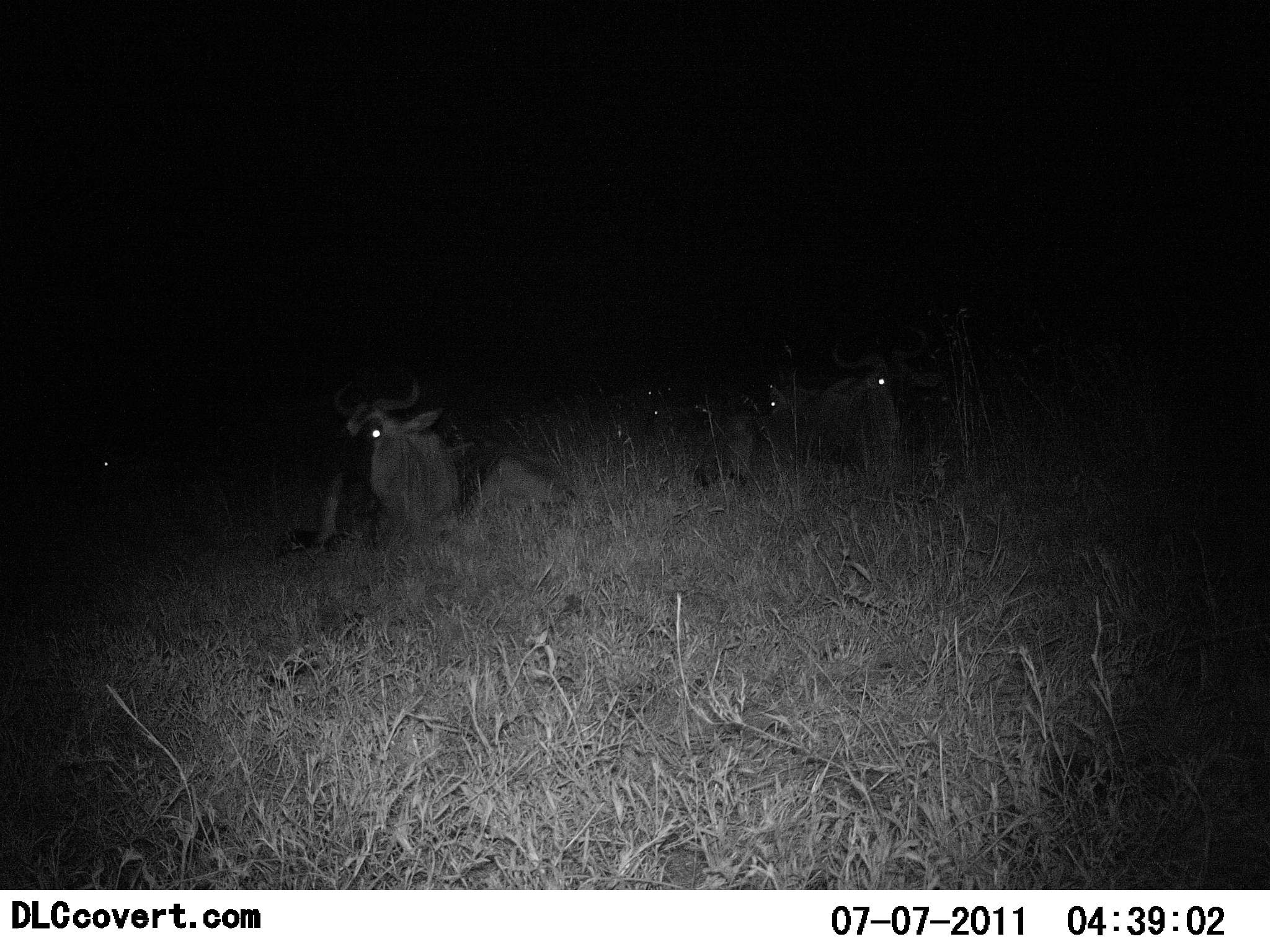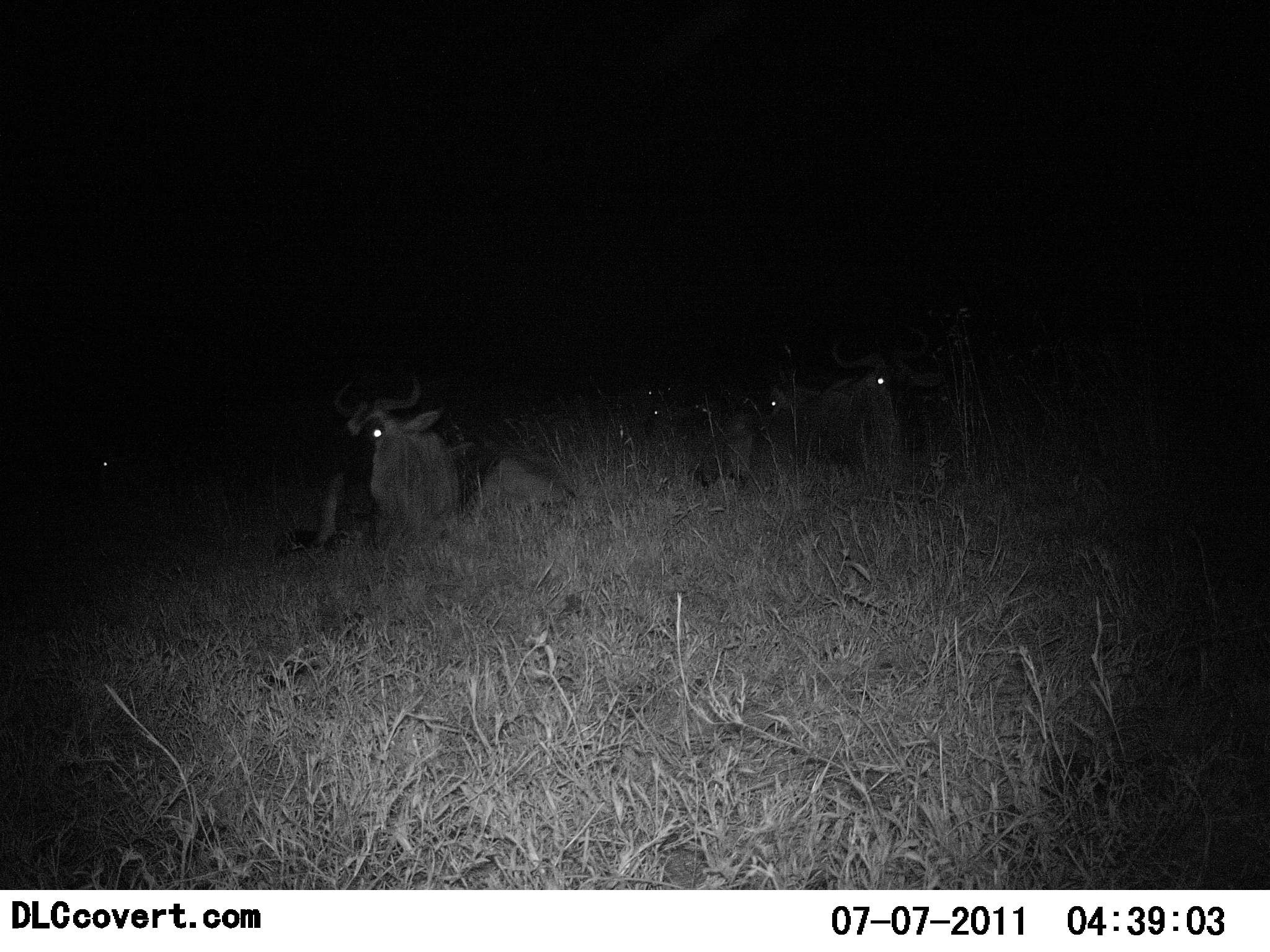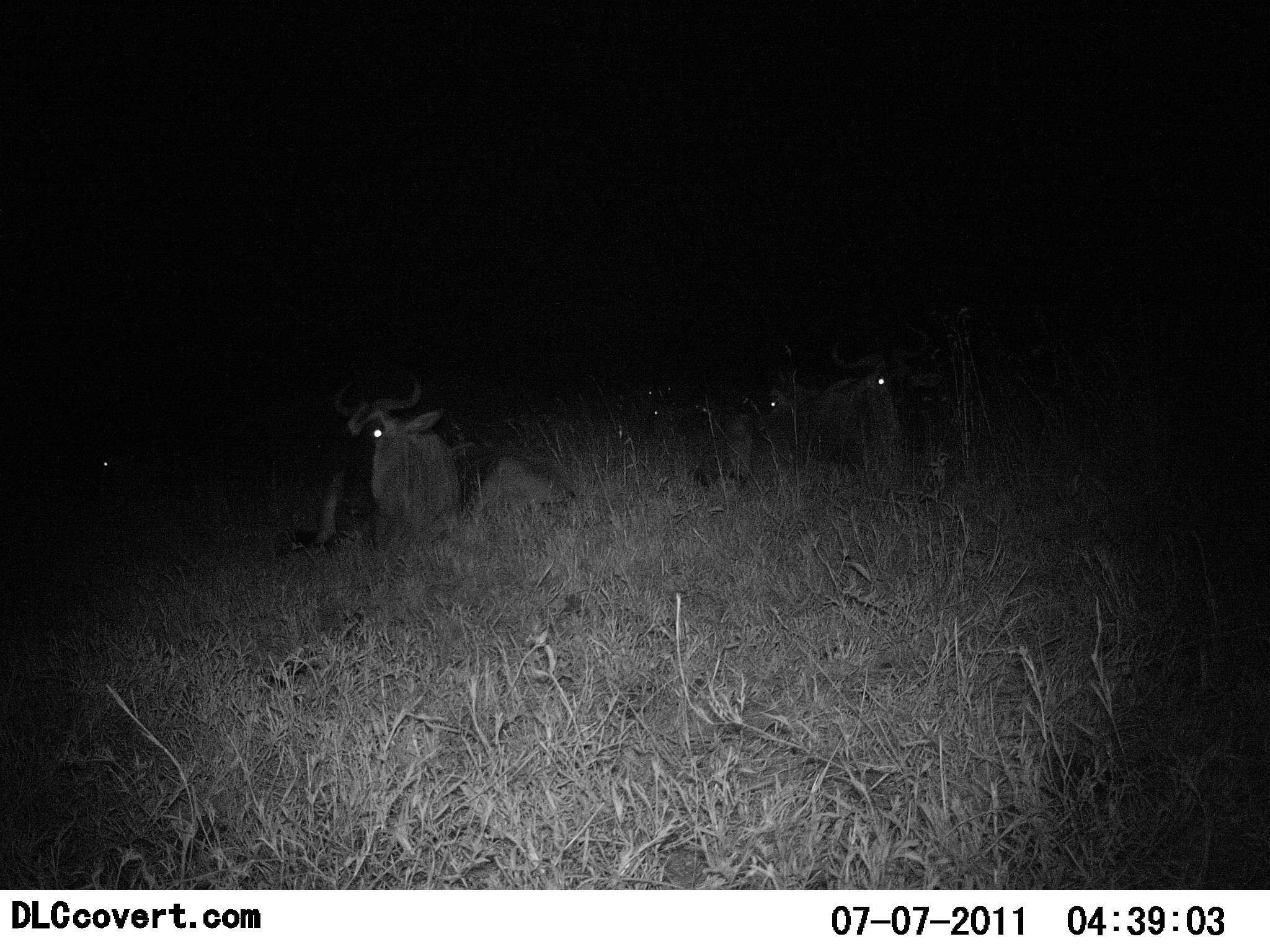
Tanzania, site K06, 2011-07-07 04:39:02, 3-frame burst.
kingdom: Animalia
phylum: Chordata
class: Mammalia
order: Artiodactyla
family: Bovidae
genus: Connochaetes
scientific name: Connochaetes taurinus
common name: blue wildebeest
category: wildebeest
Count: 4.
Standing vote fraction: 0%.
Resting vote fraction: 100%.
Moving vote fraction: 0%.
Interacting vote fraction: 0%.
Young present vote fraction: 0%.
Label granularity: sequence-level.